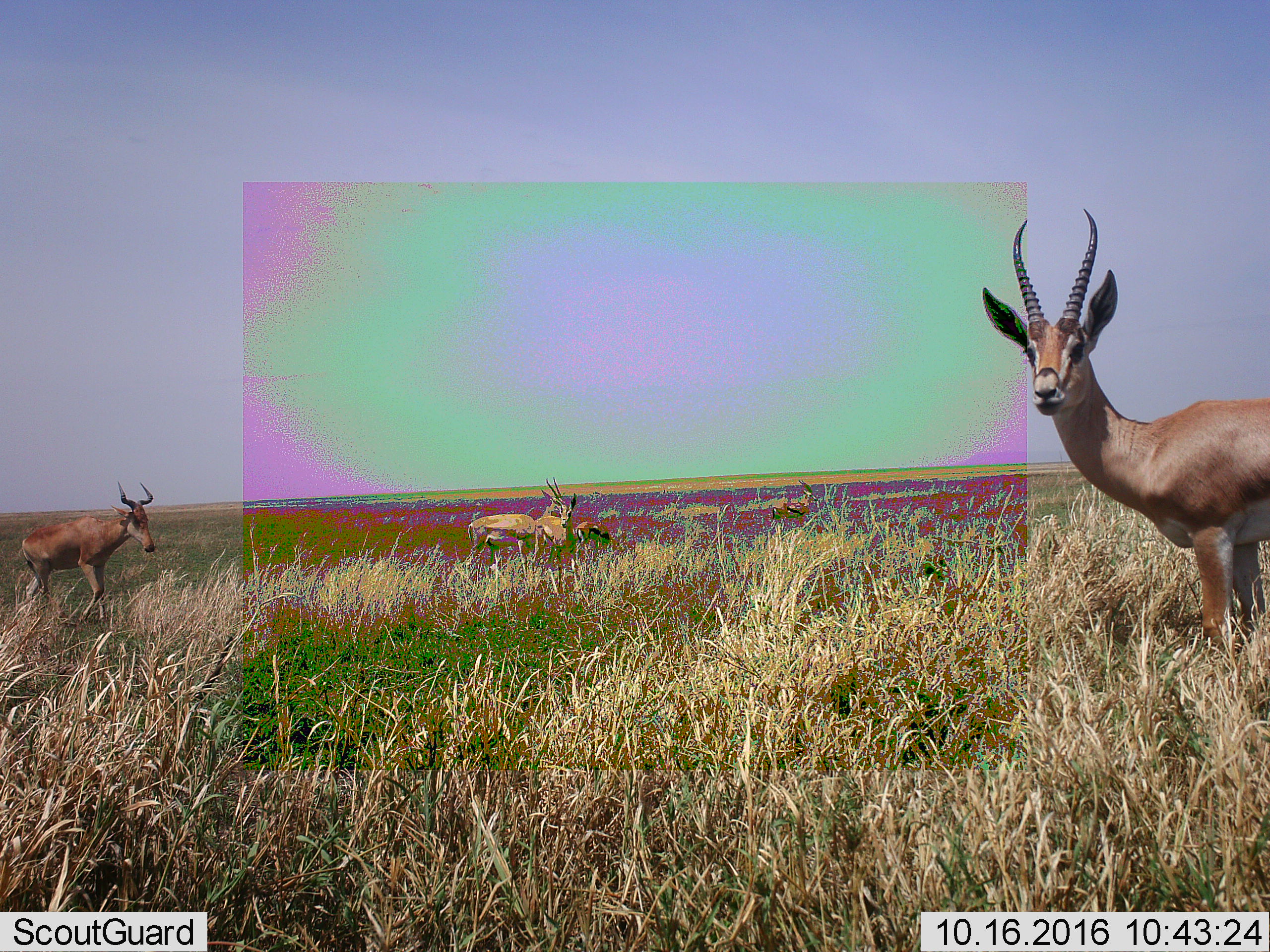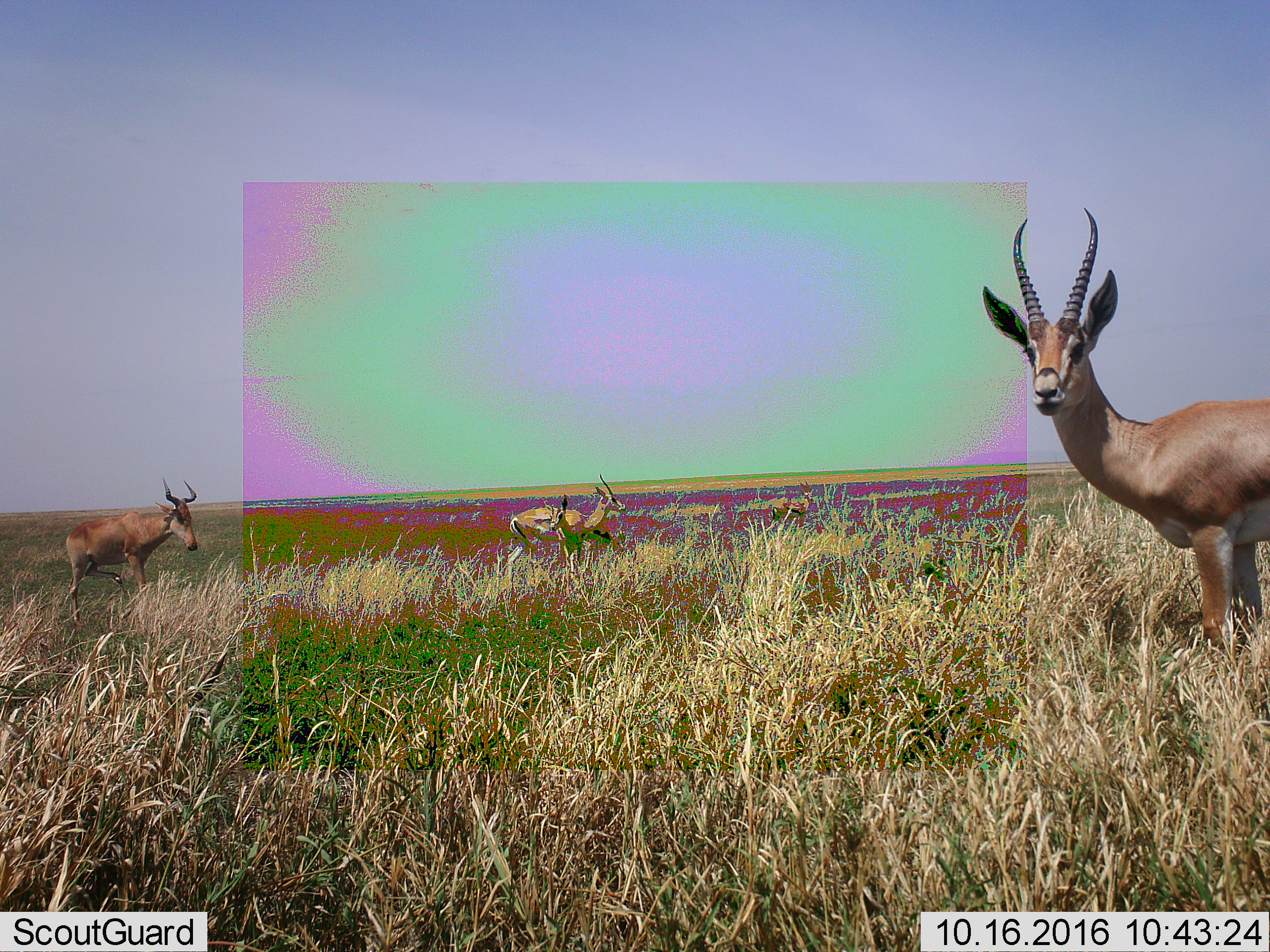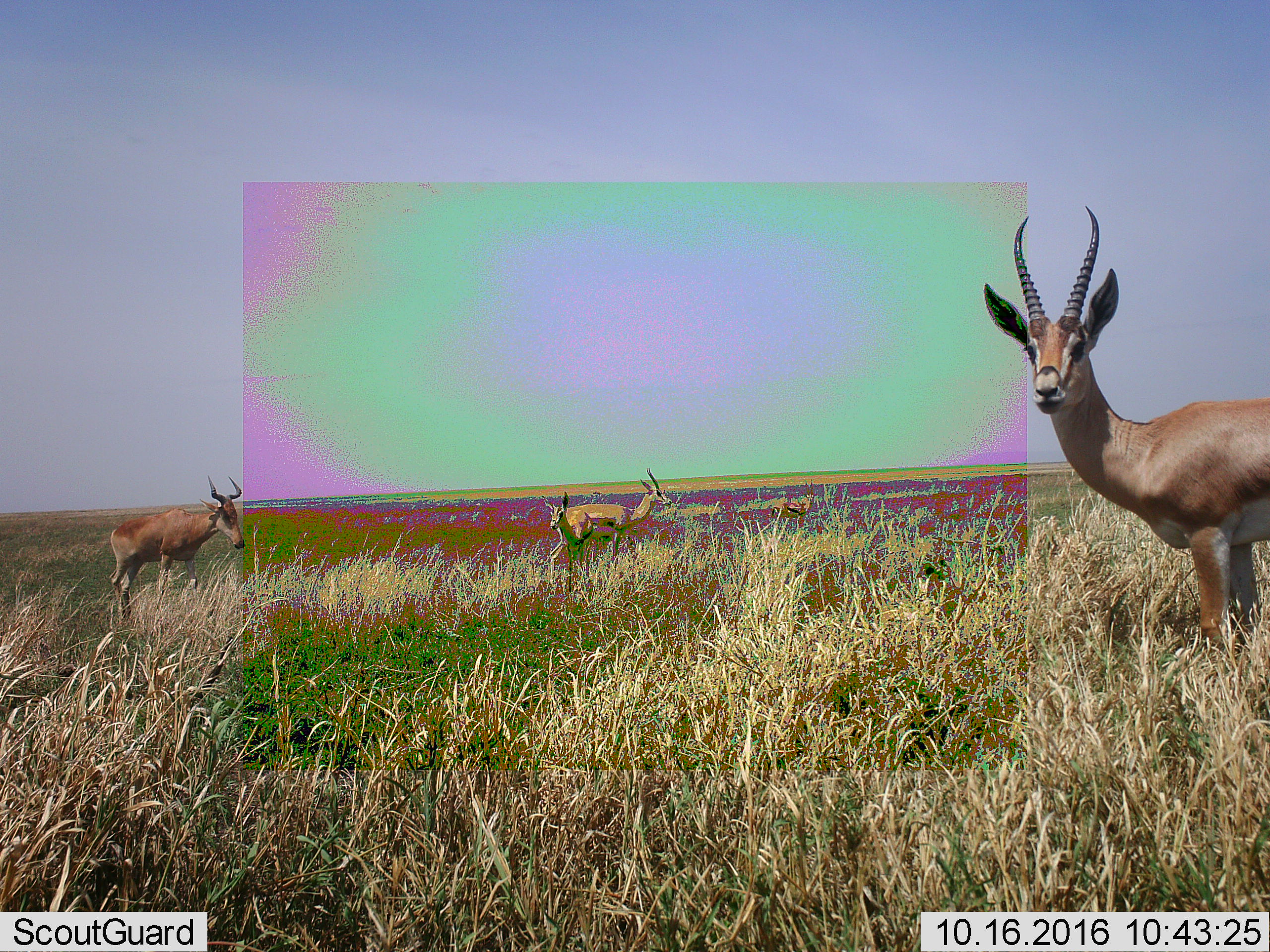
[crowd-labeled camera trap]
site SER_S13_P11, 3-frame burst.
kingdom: Animalia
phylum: Chordata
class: Mammalia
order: Artiodactyla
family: Bovidae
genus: Nanger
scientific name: Nanger granti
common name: grant's gazelle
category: gazellegrants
Gazellegrants (grant's gazelle) (Nanger granti), count 3. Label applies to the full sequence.